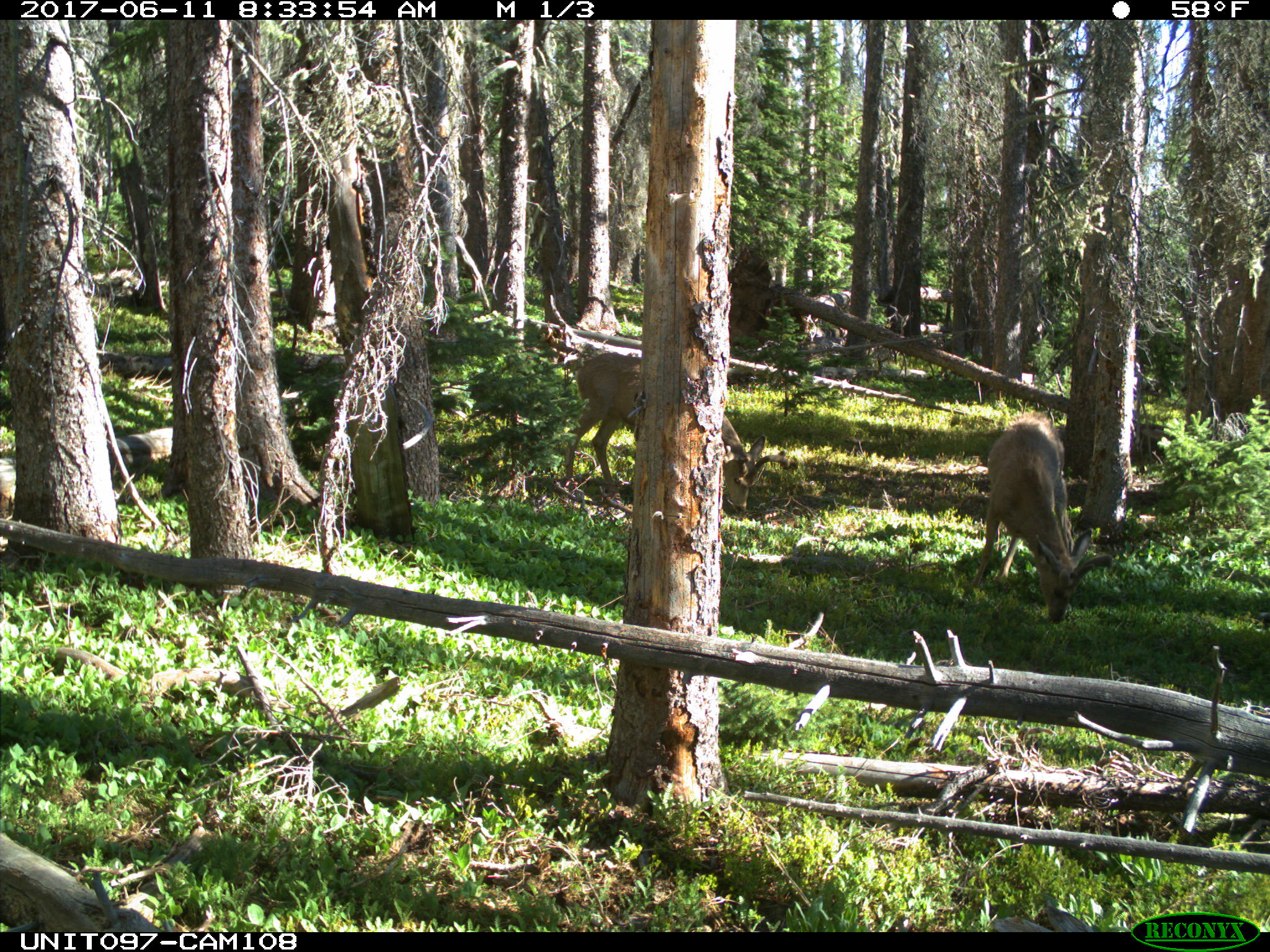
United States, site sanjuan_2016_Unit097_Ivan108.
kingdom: Animalia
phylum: Chordata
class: Mammalia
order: Artiodactyla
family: Cervidae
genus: Odocoileus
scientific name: Odocoileus hemionus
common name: mule deer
Odocoileus hemionus (mule deer).